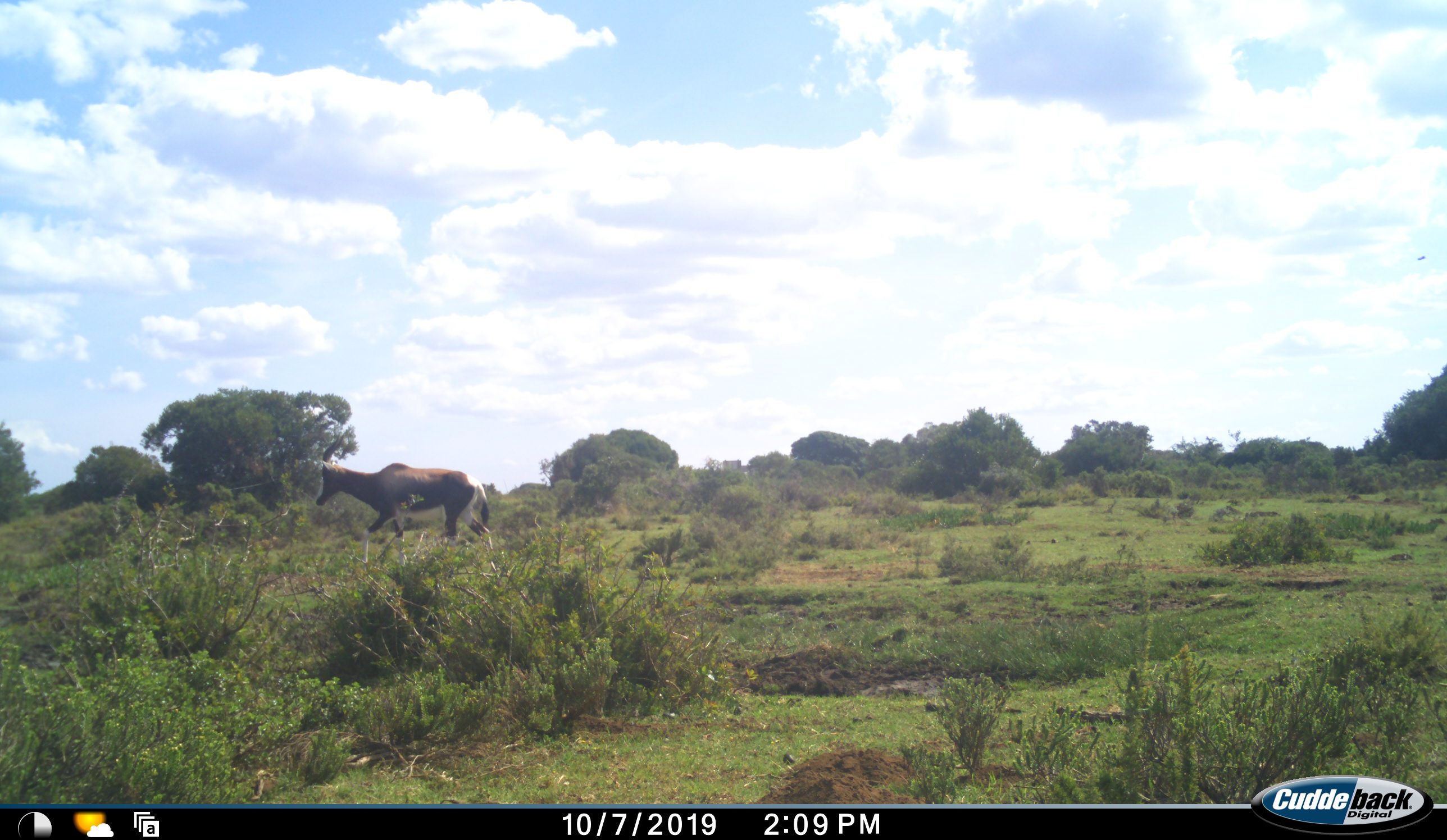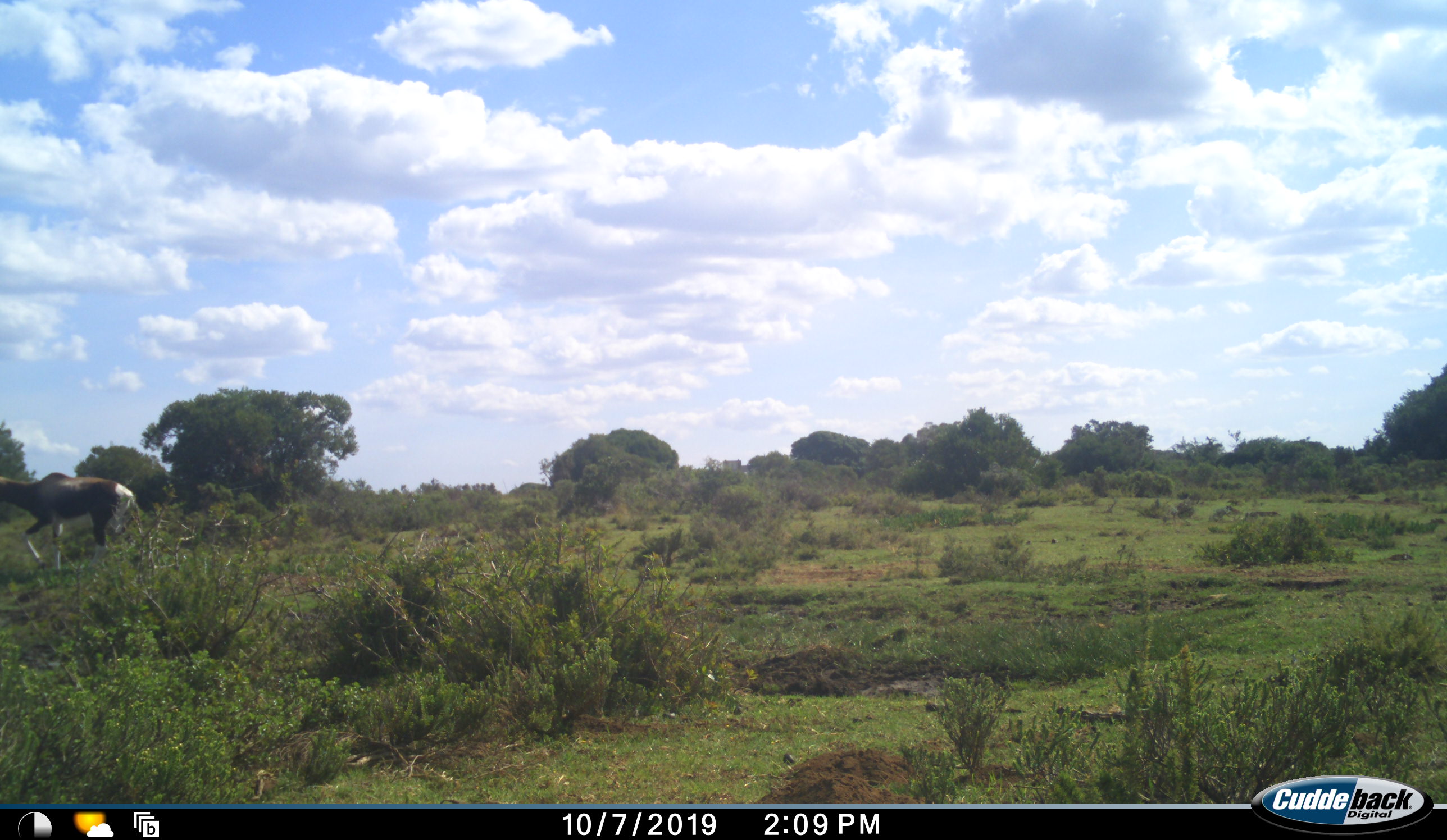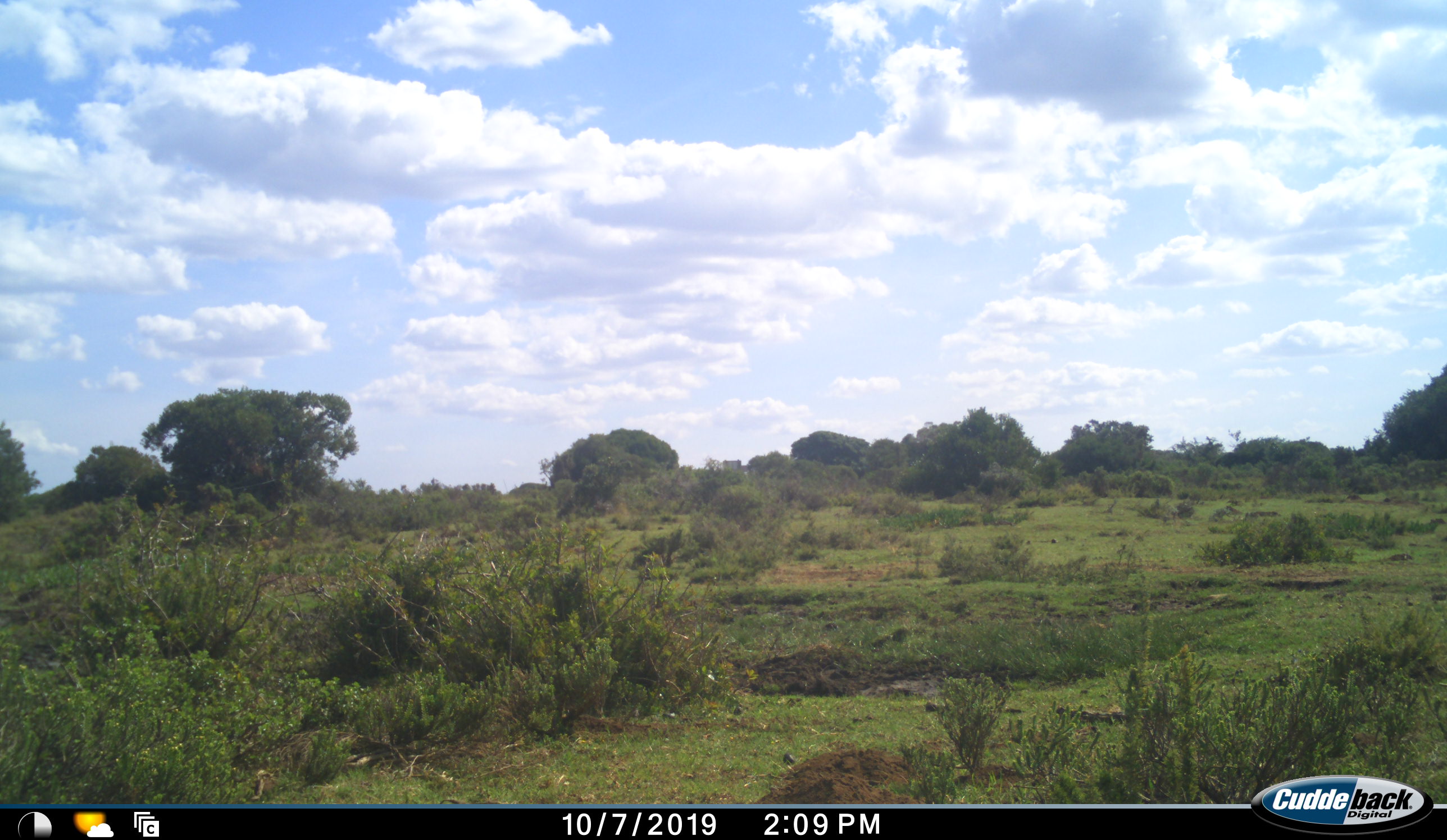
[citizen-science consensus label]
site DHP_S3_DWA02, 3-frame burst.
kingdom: Animalia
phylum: Chordata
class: Mammalia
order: Artiodactyla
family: Bovidae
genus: Damaliscus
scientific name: Damaliscus pygargus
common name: bontebok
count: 1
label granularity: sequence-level